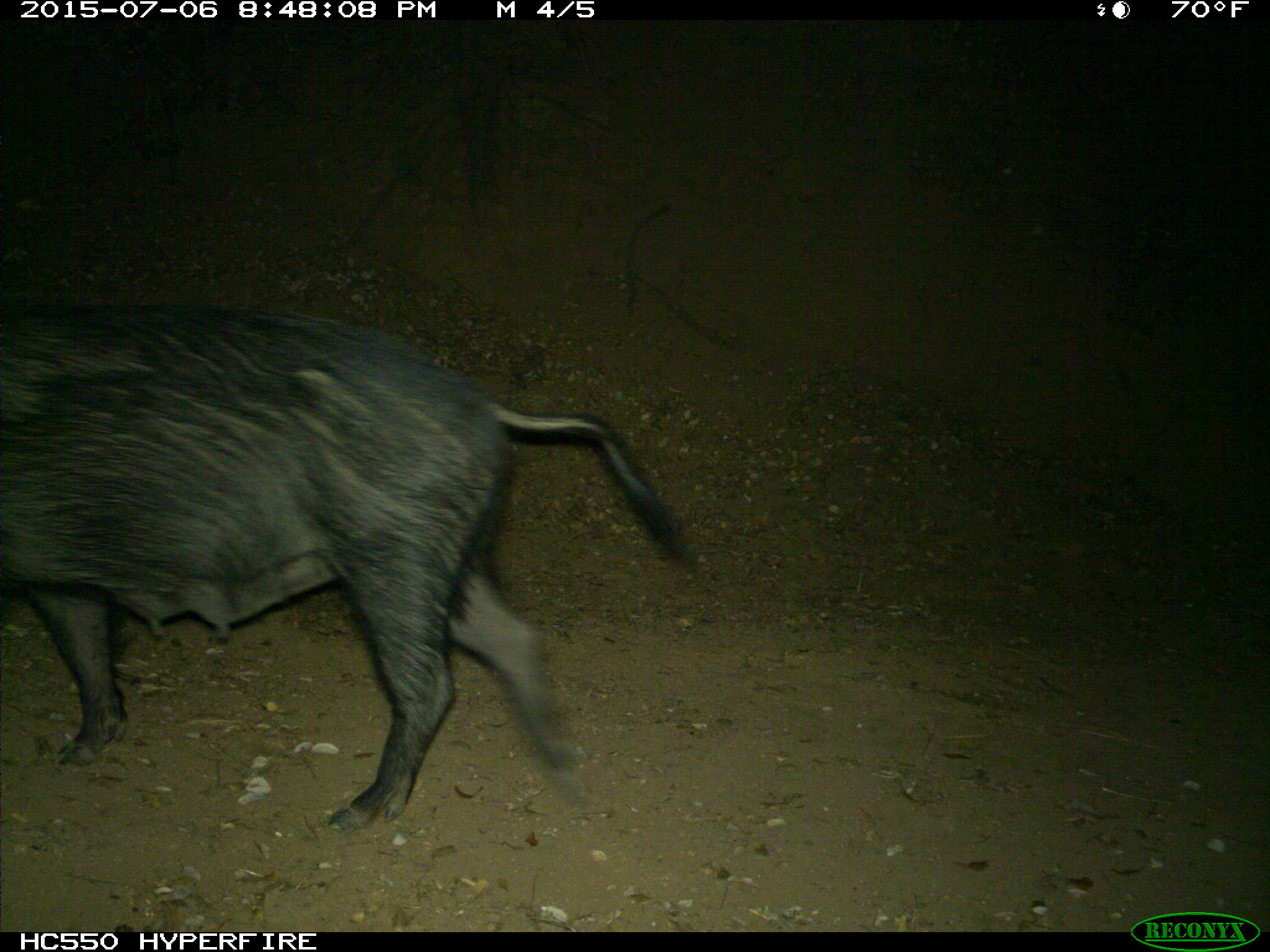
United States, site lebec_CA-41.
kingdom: Animalia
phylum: Chordata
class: Mammalia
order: Artiodactyla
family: Suidae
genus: Sus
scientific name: Sus scrofa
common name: wild boar